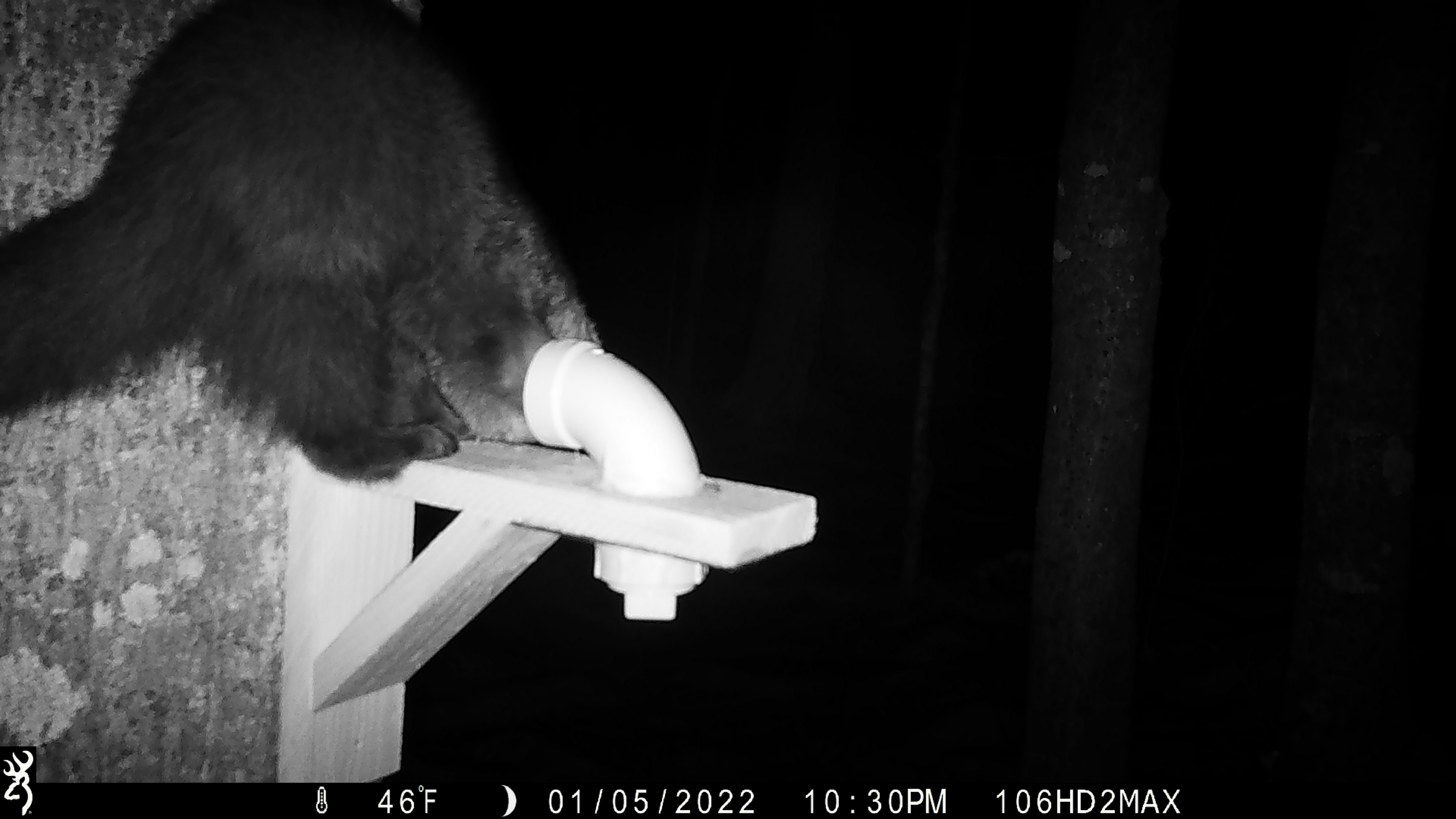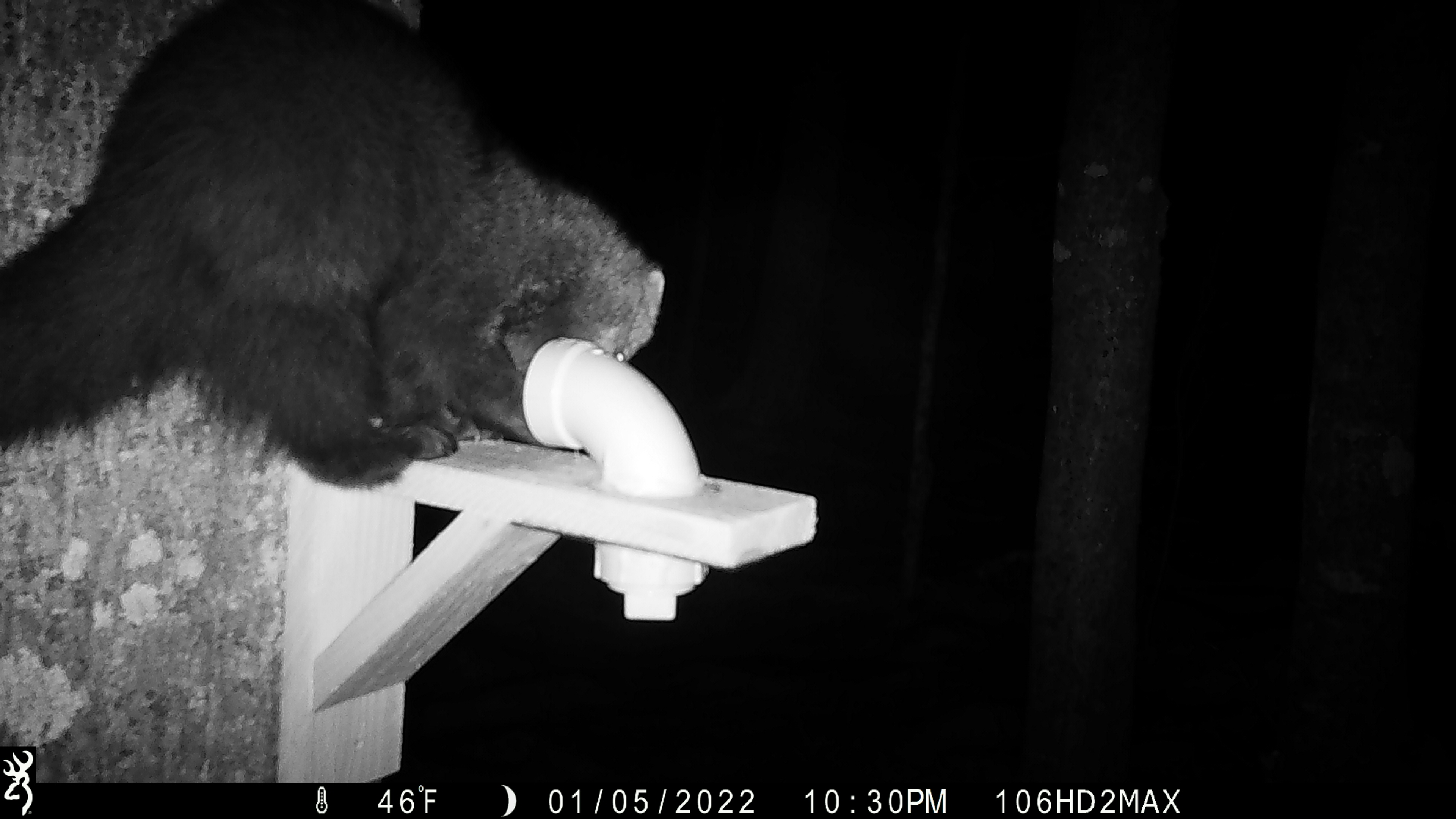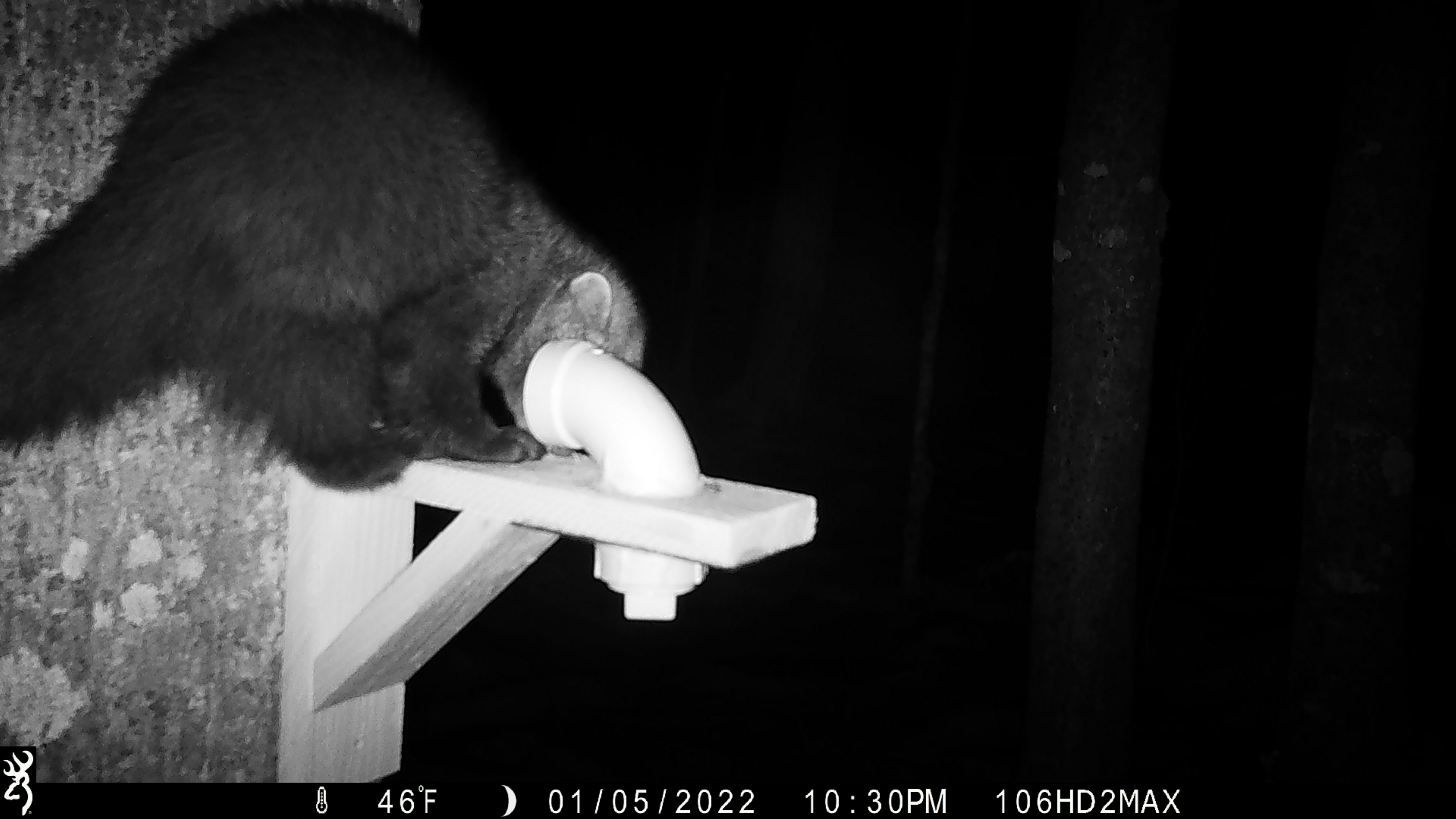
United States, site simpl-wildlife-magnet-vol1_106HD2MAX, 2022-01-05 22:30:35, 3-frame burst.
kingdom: Animalia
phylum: Chordata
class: Mammalia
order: Carnivora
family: Mustelidae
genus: Pekania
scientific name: Pekania pennanti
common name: fisher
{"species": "fisher (Pekania pennanti)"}